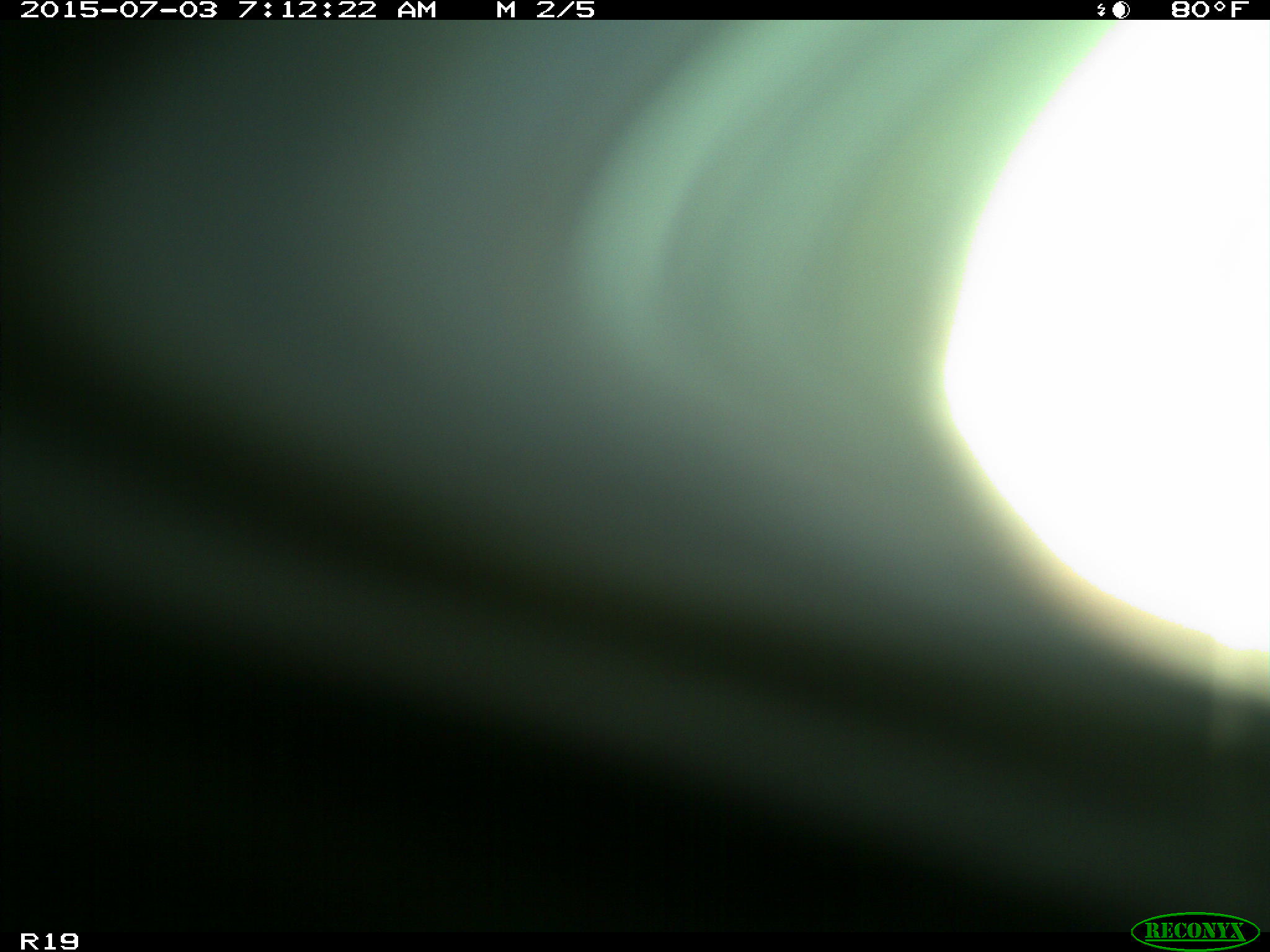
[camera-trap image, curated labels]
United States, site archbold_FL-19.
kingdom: Animalia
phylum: Chordata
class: Mammalia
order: Artiodactyla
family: Bovidae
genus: Bos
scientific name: Bos taurus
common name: domestic cow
Bos taurus (domestic cow).